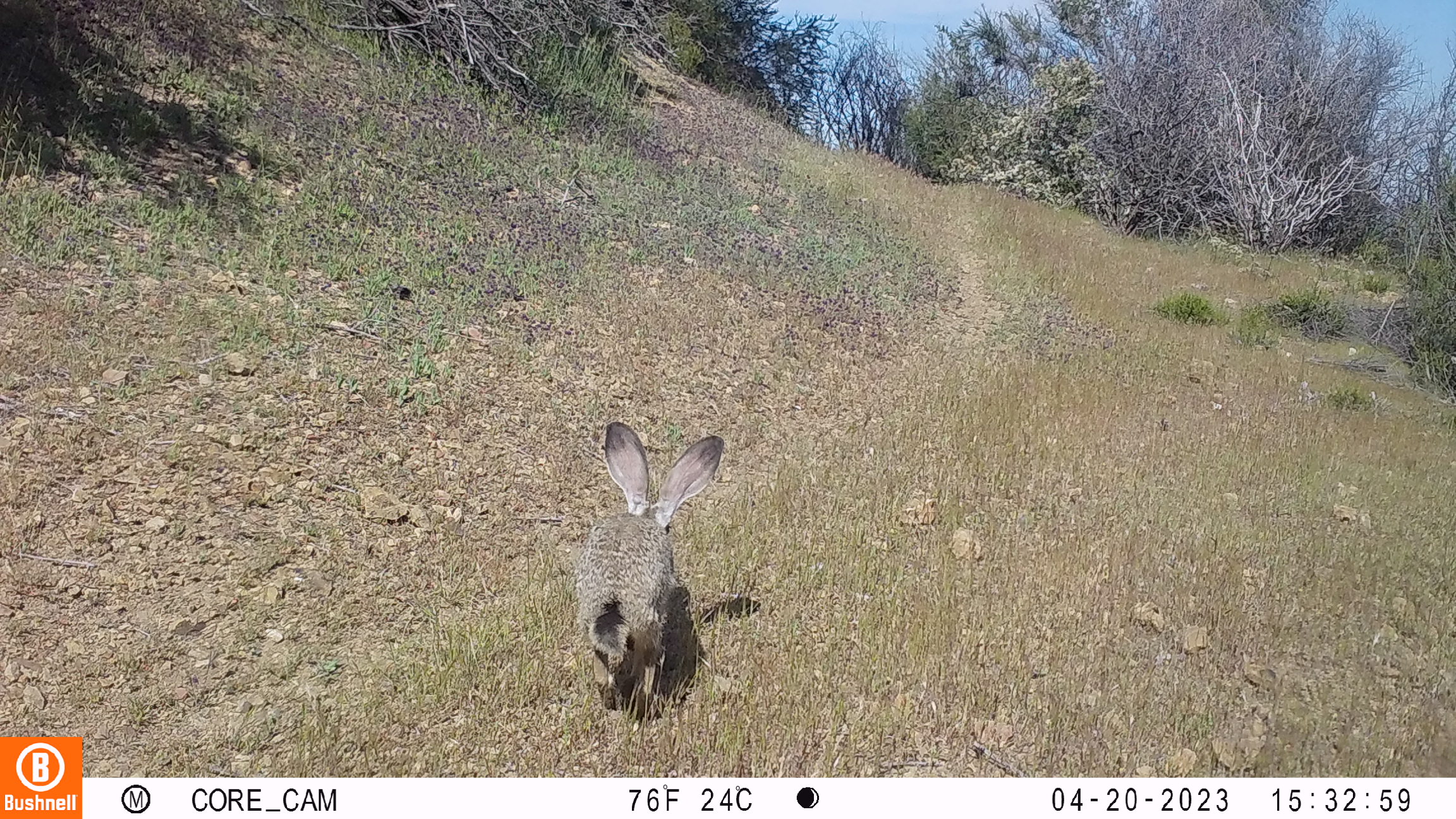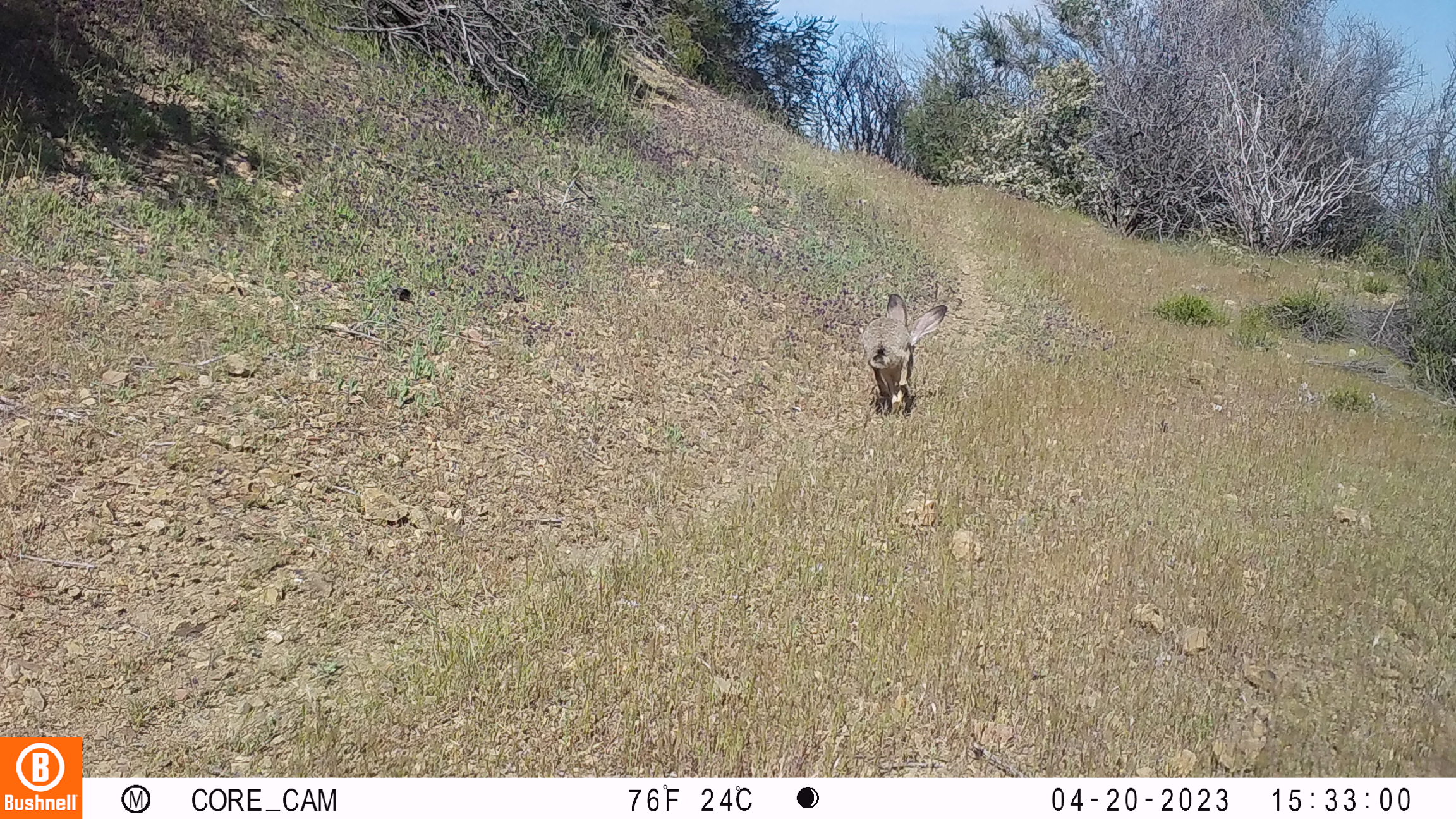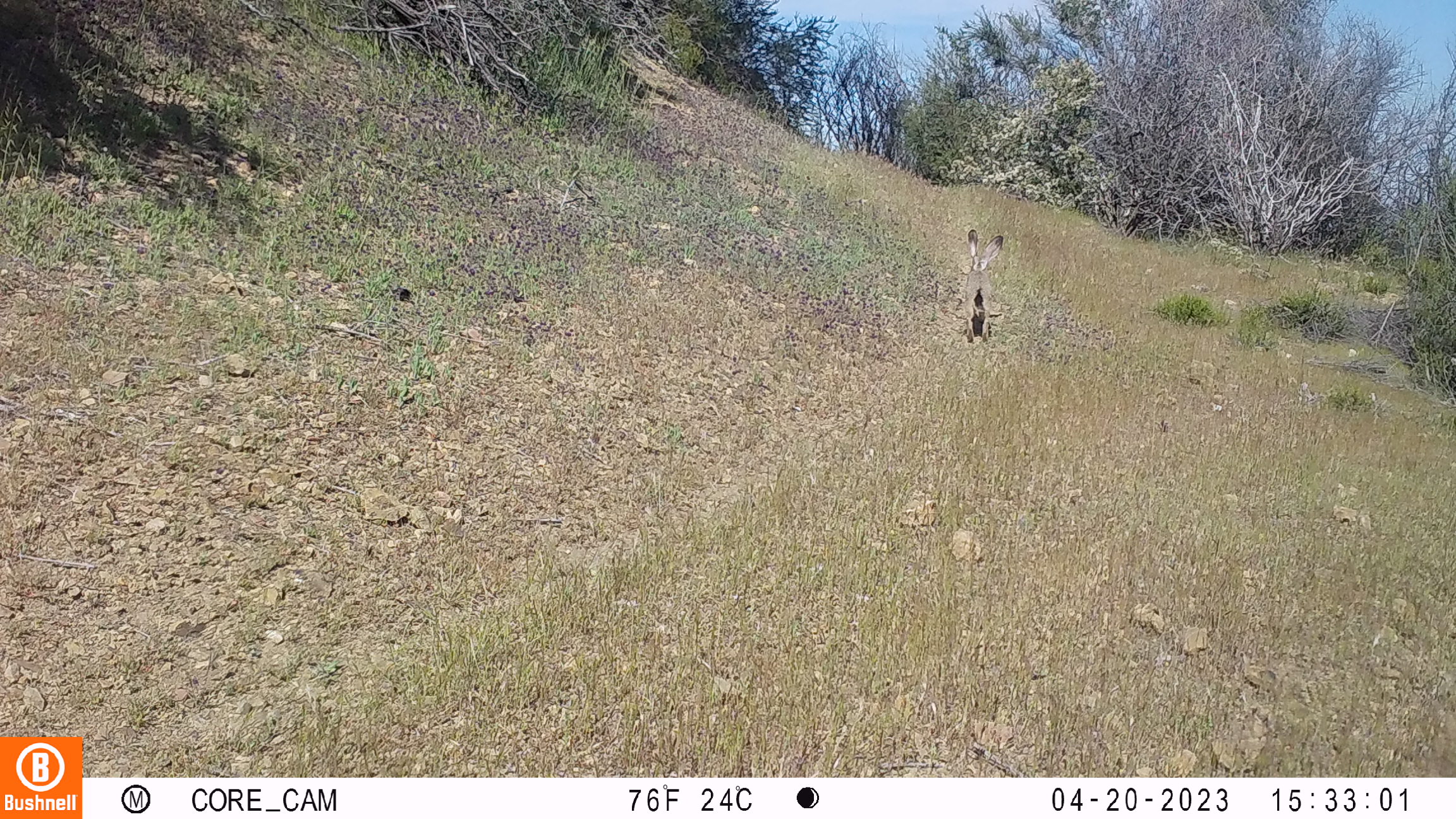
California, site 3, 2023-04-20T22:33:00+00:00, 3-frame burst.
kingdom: Animalia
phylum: Chordata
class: Mammalia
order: Lagomorpha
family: Leporidae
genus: Lepus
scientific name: Lepus californicus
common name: black-tailed jackrabbit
Black-tailed jackrabbit (Lepus californicus).